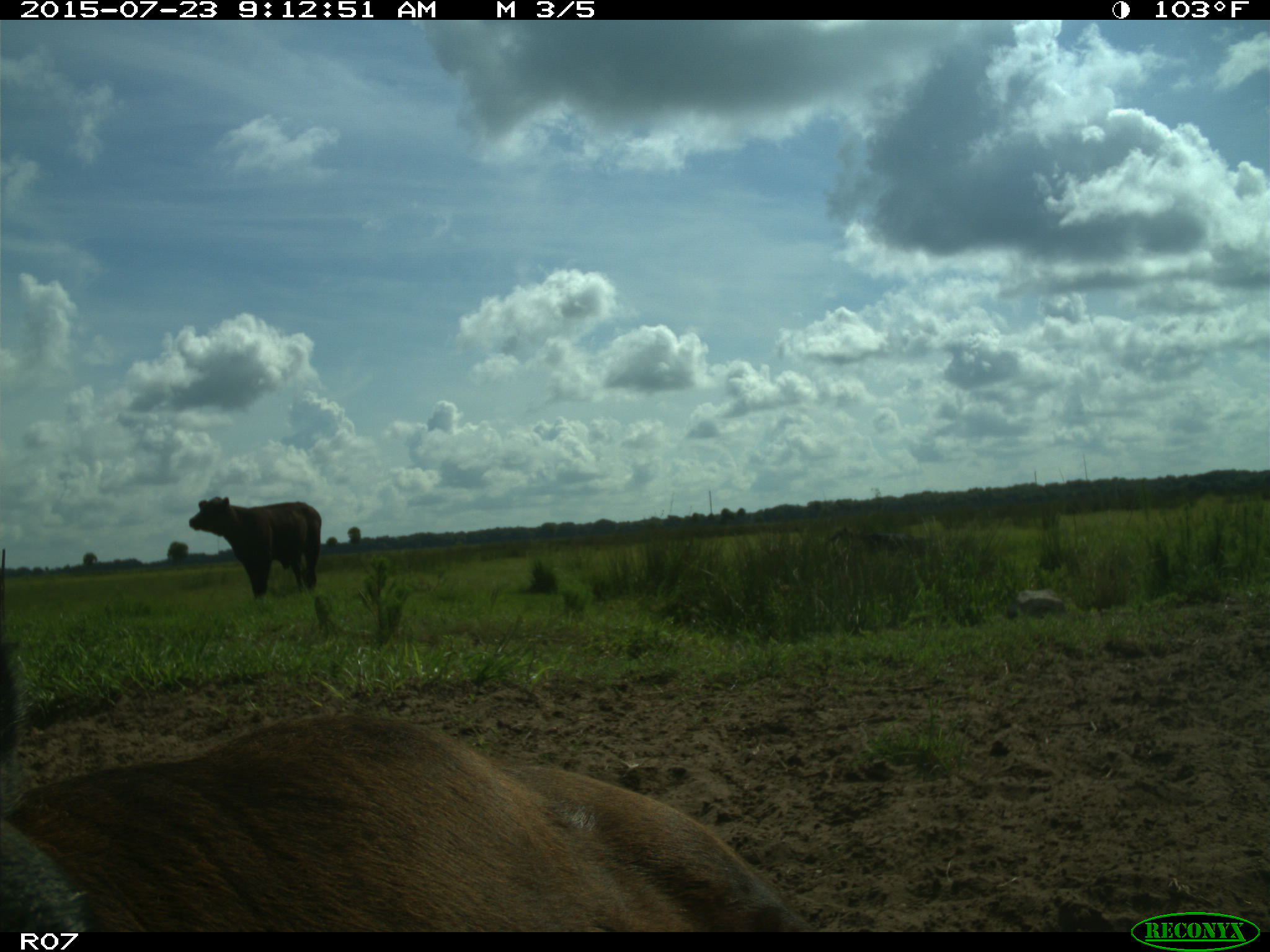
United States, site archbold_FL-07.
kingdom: Animalia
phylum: Chordata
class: Mammalia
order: Artiodactyla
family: Bovidae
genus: Bos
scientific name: Bos taurus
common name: domestic cow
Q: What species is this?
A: Bos taurus (domestic cow).